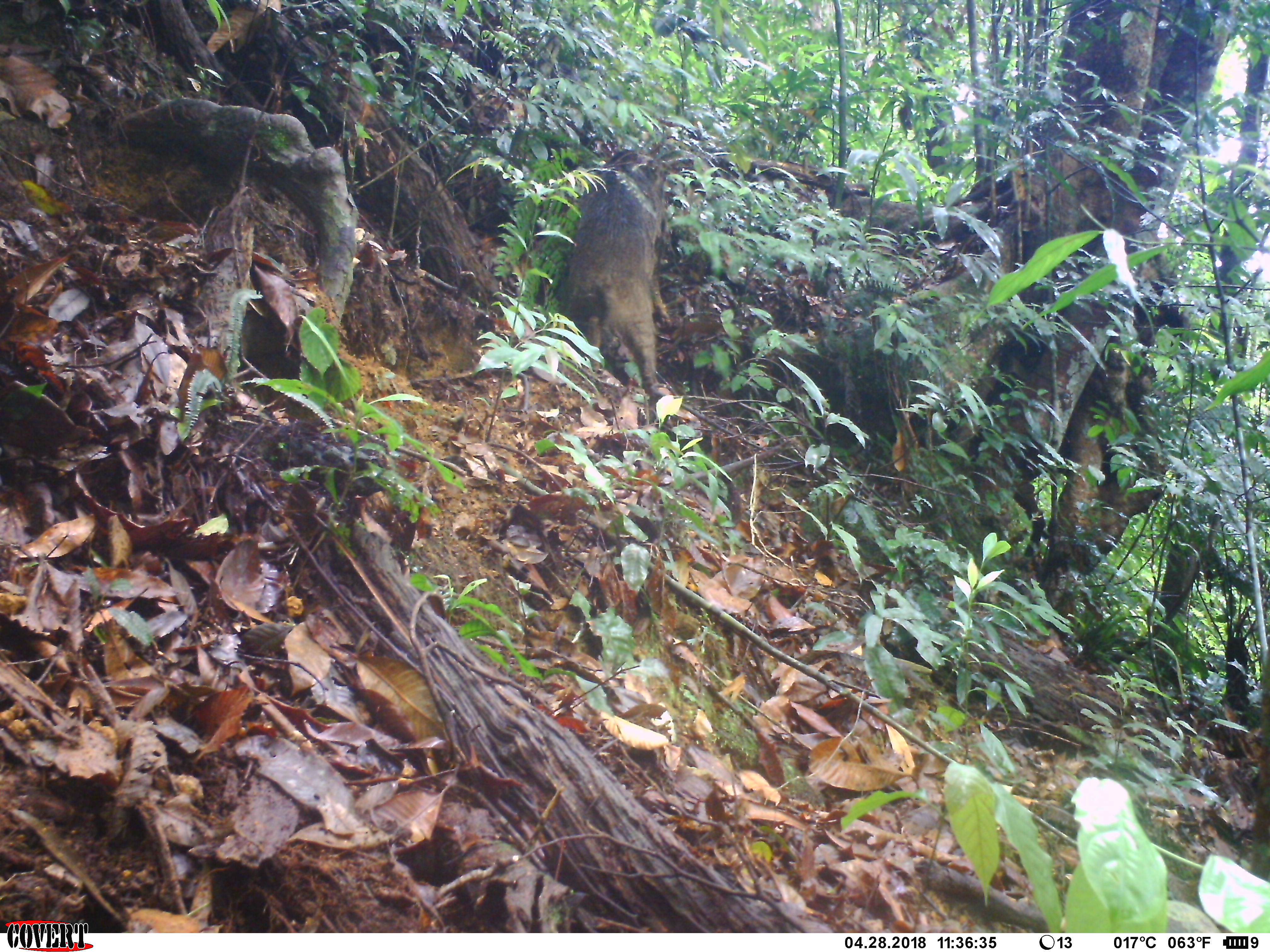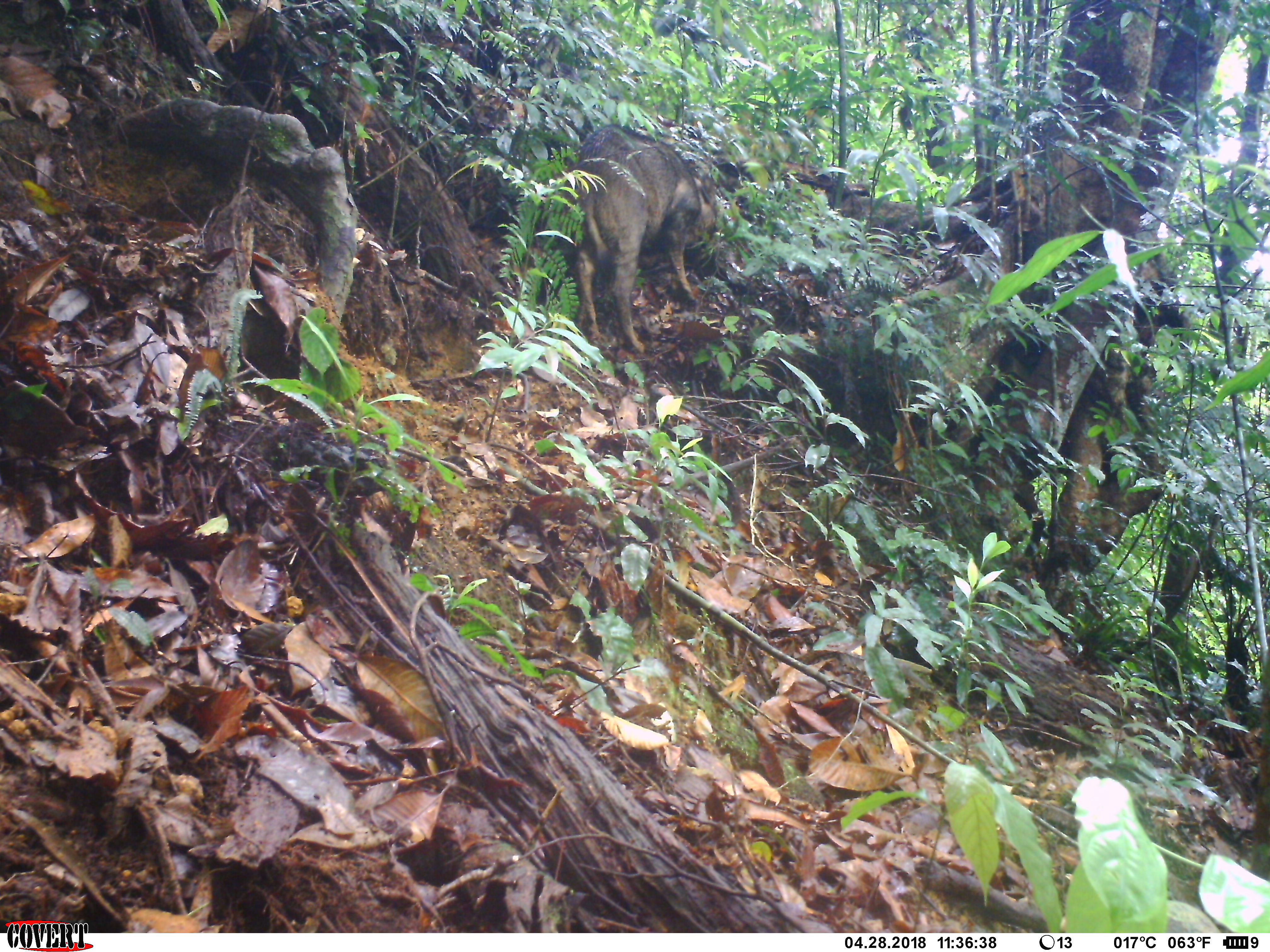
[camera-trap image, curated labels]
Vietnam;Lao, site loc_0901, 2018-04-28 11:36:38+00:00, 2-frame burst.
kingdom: Animalia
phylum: Chordata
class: Mammalia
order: Artiodactyla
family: Suidae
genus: Sus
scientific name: Sus scrofa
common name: eurasian wild pig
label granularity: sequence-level